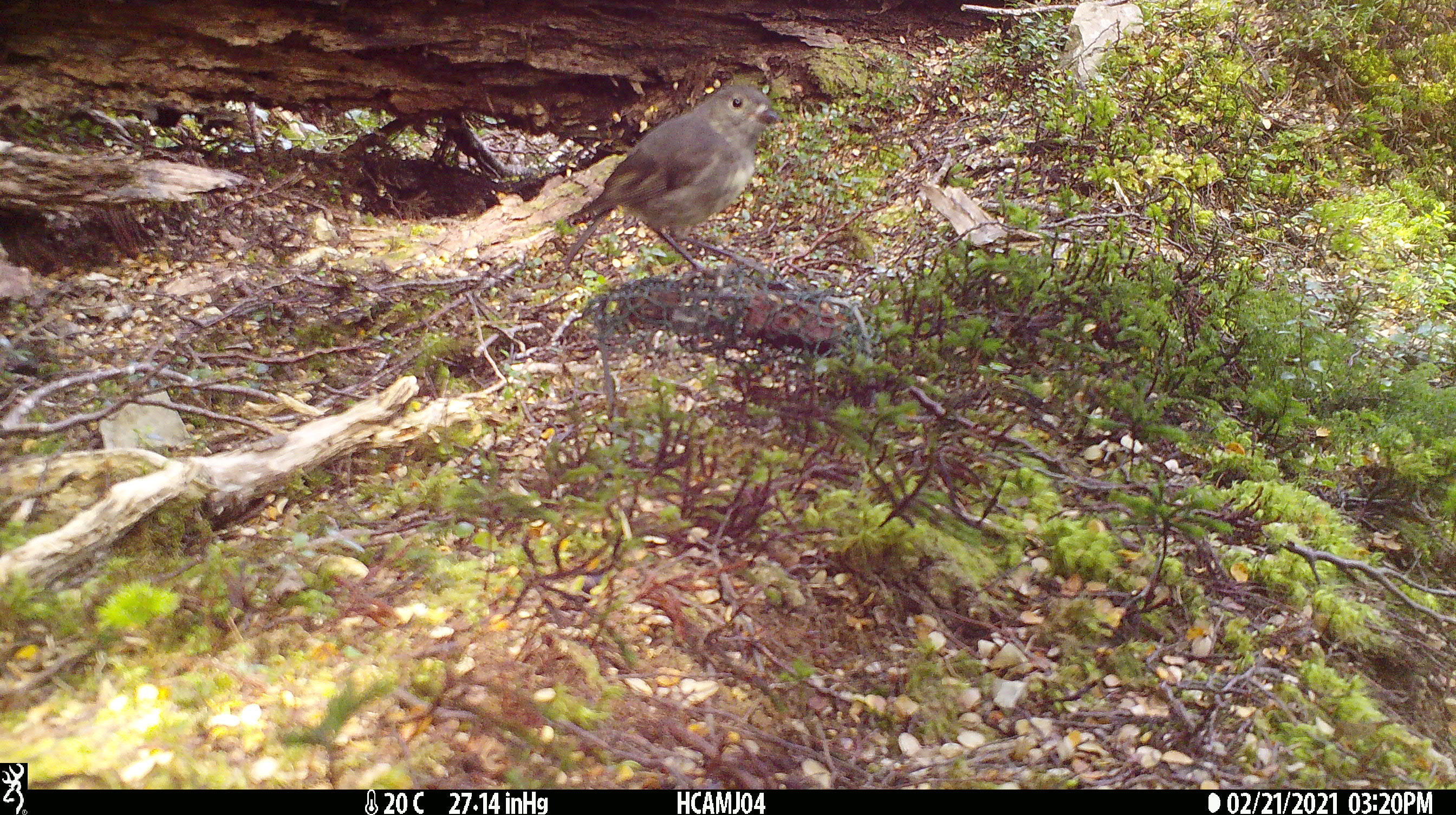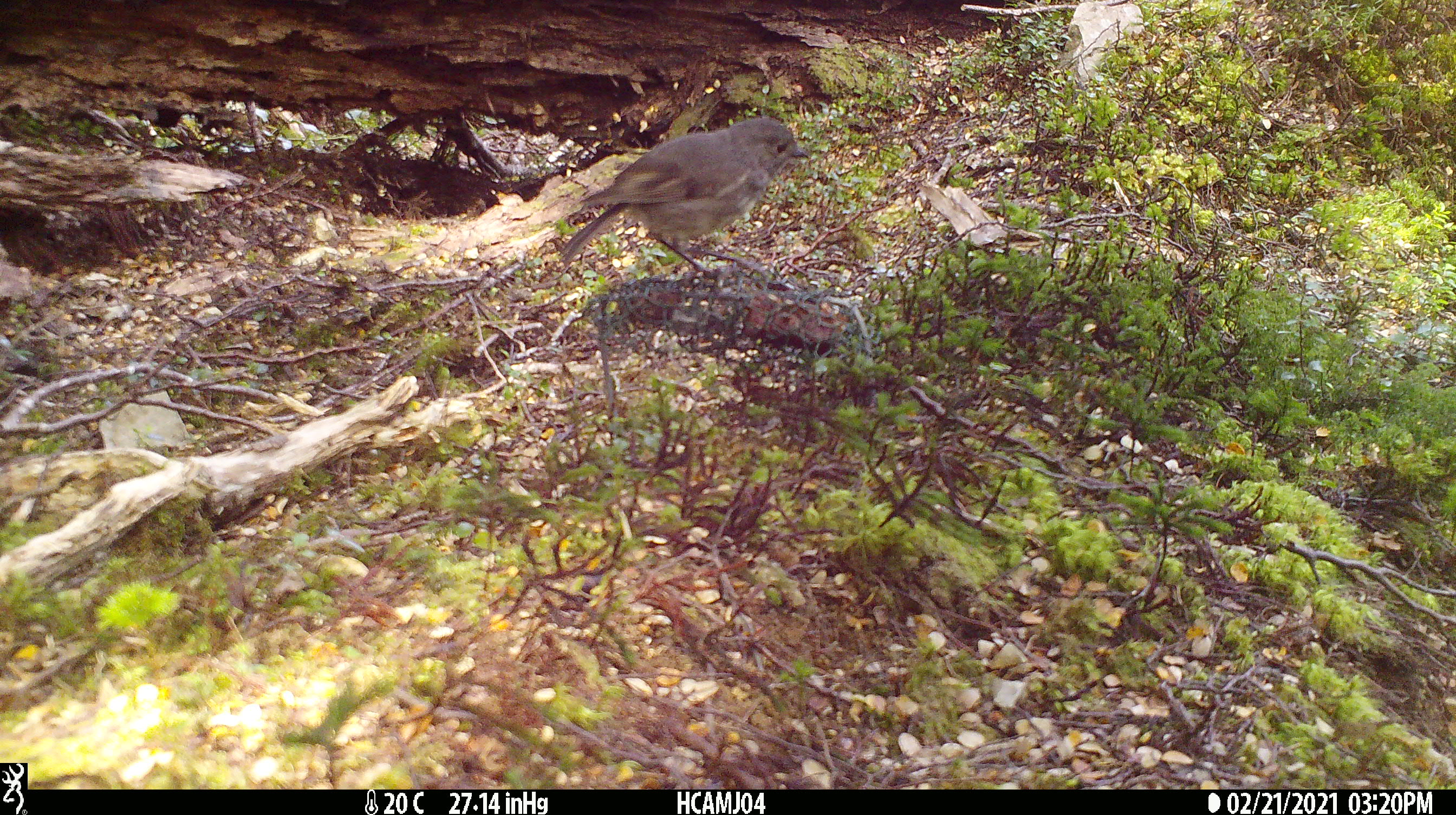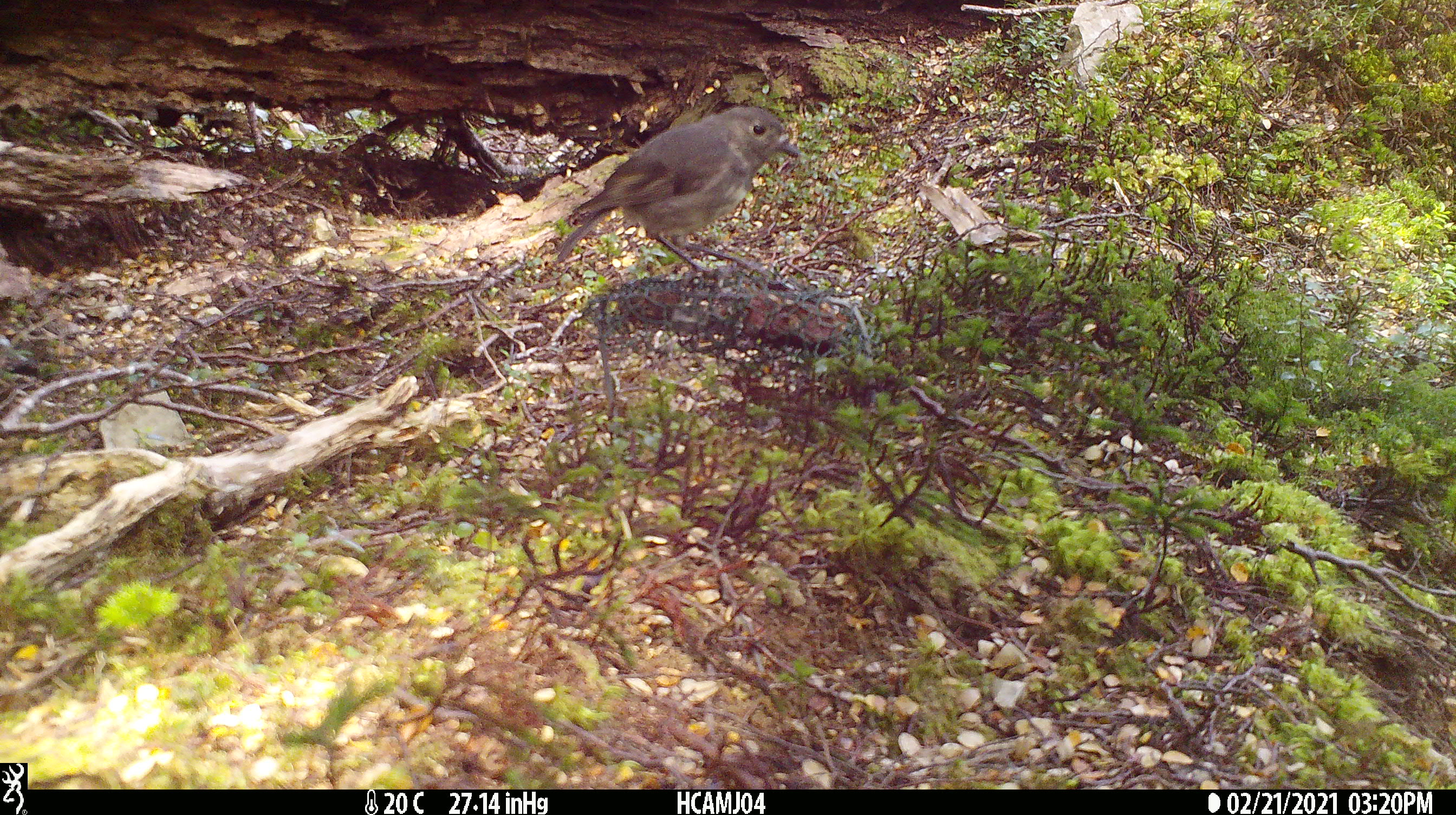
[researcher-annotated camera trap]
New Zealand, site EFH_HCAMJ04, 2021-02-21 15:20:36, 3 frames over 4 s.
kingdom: Animalia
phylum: Chordata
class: Aves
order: Passeriformes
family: Petroicidae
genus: Petroica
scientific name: Petroica australis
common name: new zealand robin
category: robin